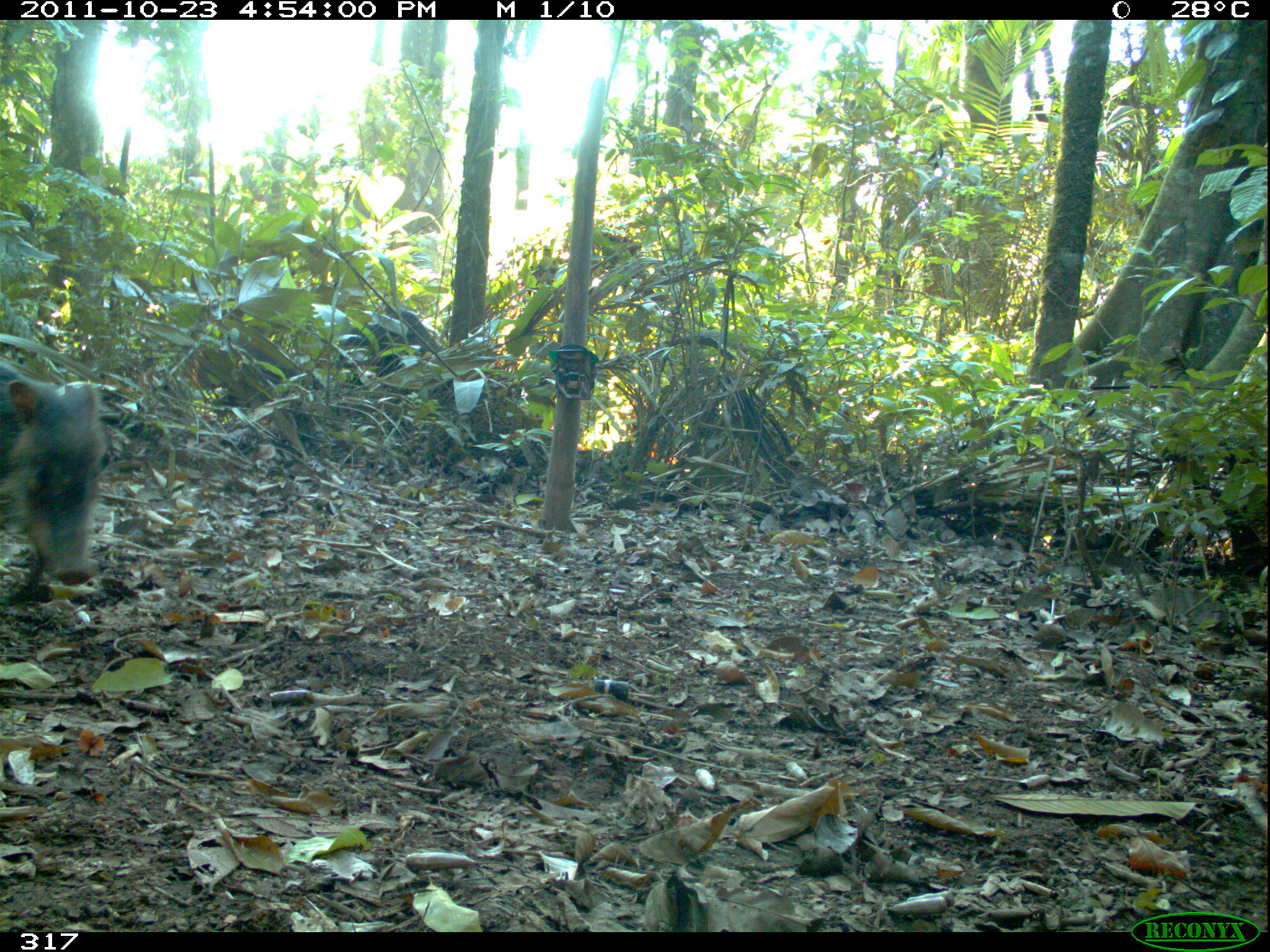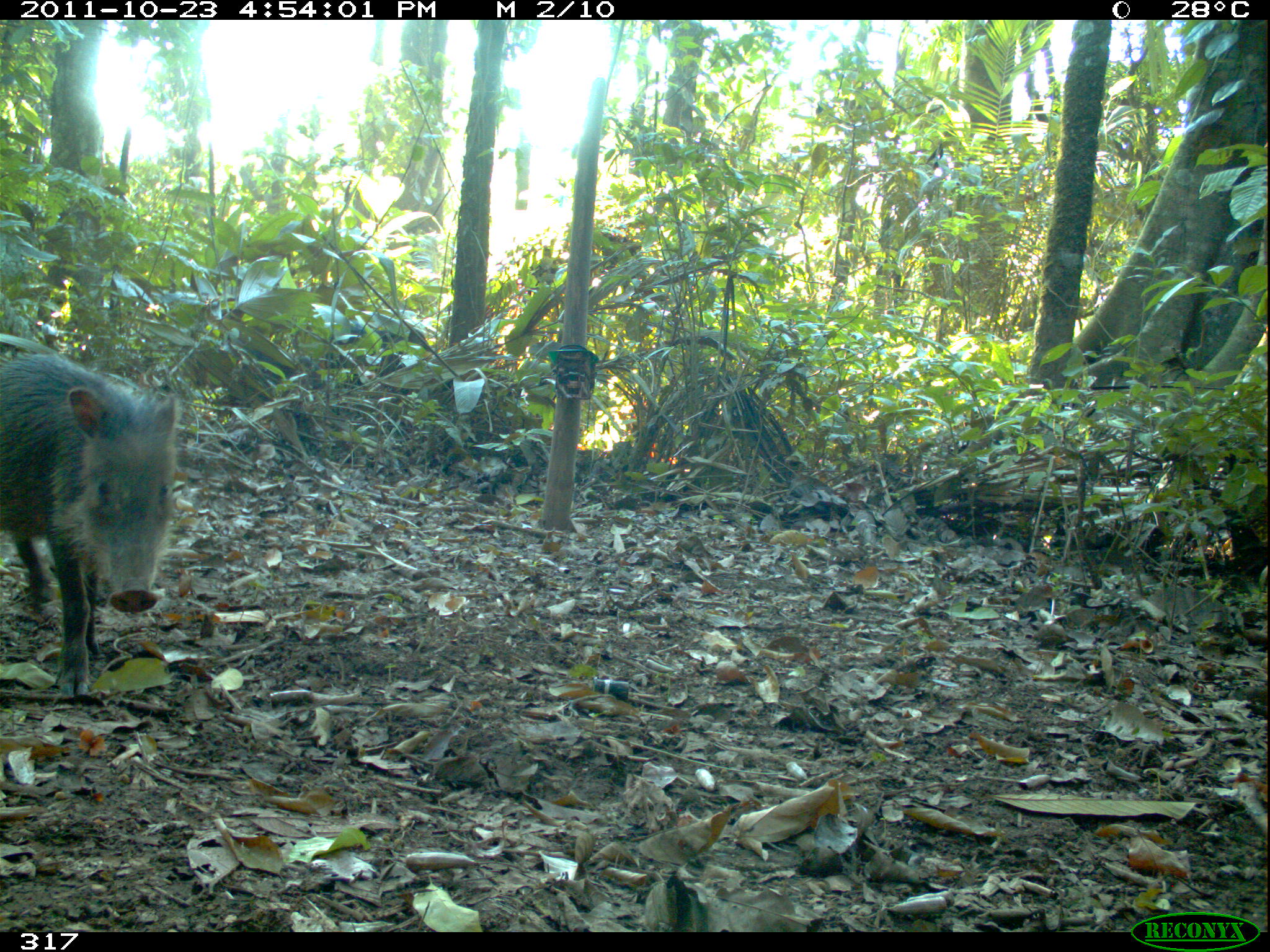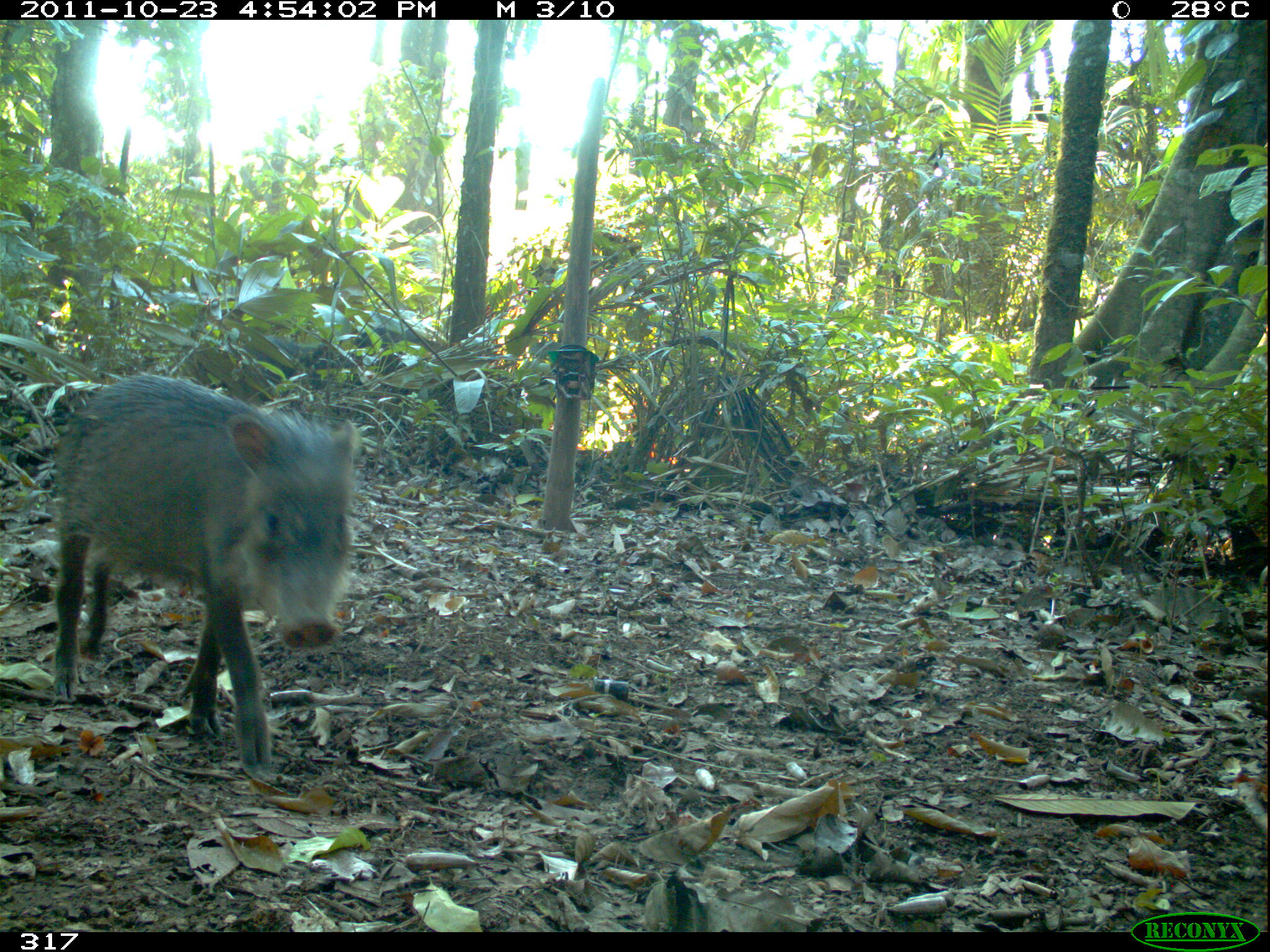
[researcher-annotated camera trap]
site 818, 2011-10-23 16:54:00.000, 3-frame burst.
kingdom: Animalia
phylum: Chordata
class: Mammalia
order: Artiodactyla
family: Tayassuidae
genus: Tayassu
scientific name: Tayassu pecari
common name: white-lipped peccary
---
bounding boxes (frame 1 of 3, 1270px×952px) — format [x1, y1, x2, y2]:
tayassu pecari: [0, 362, 104, 582]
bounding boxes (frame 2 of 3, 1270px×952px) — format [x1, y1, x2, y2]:
tayassu pecari: [0, 333, 175, 701]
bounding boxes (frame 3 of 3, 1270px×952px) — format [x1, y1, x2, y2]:
tayassu pecari: [51, 375, 357, 779]